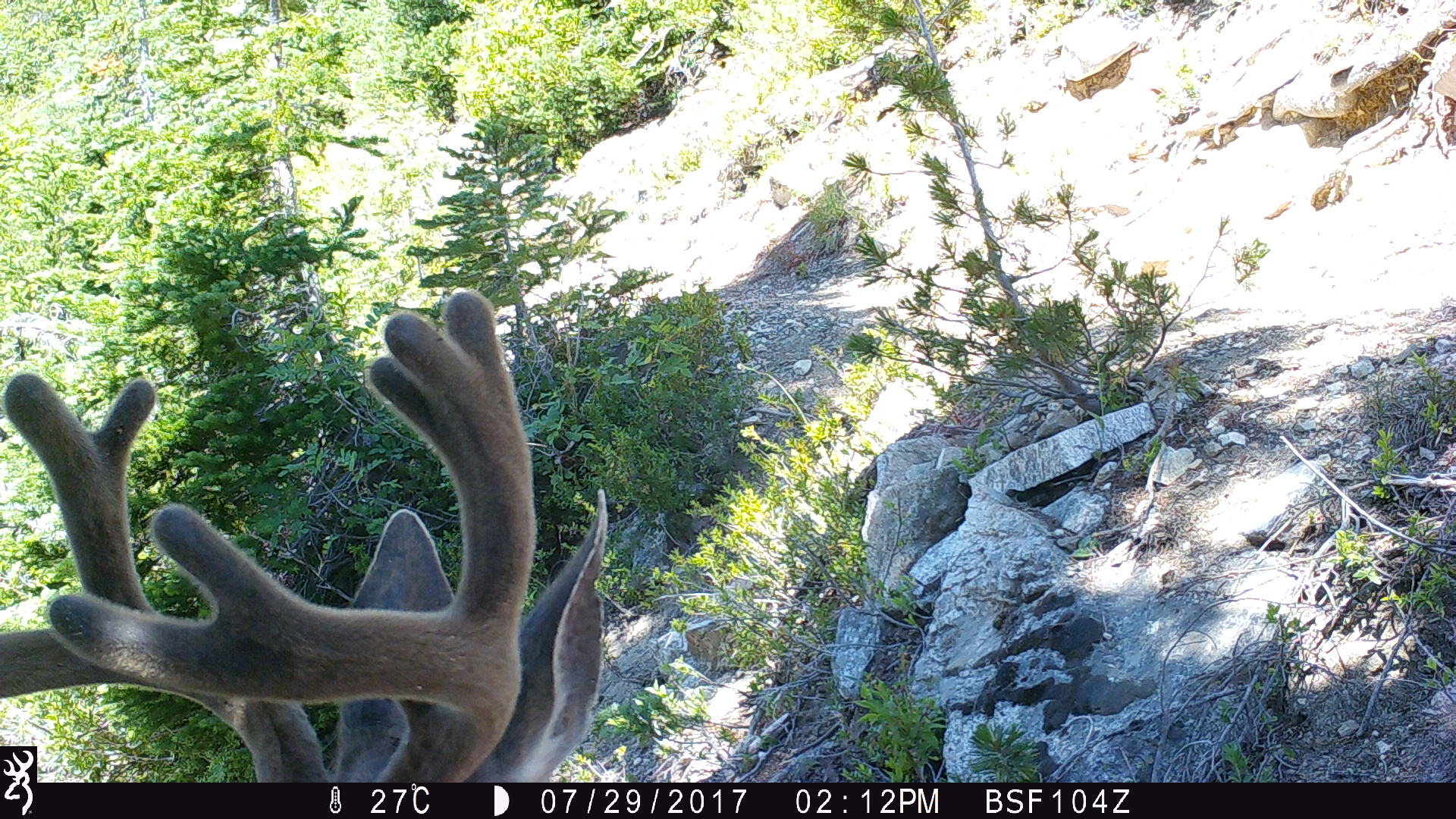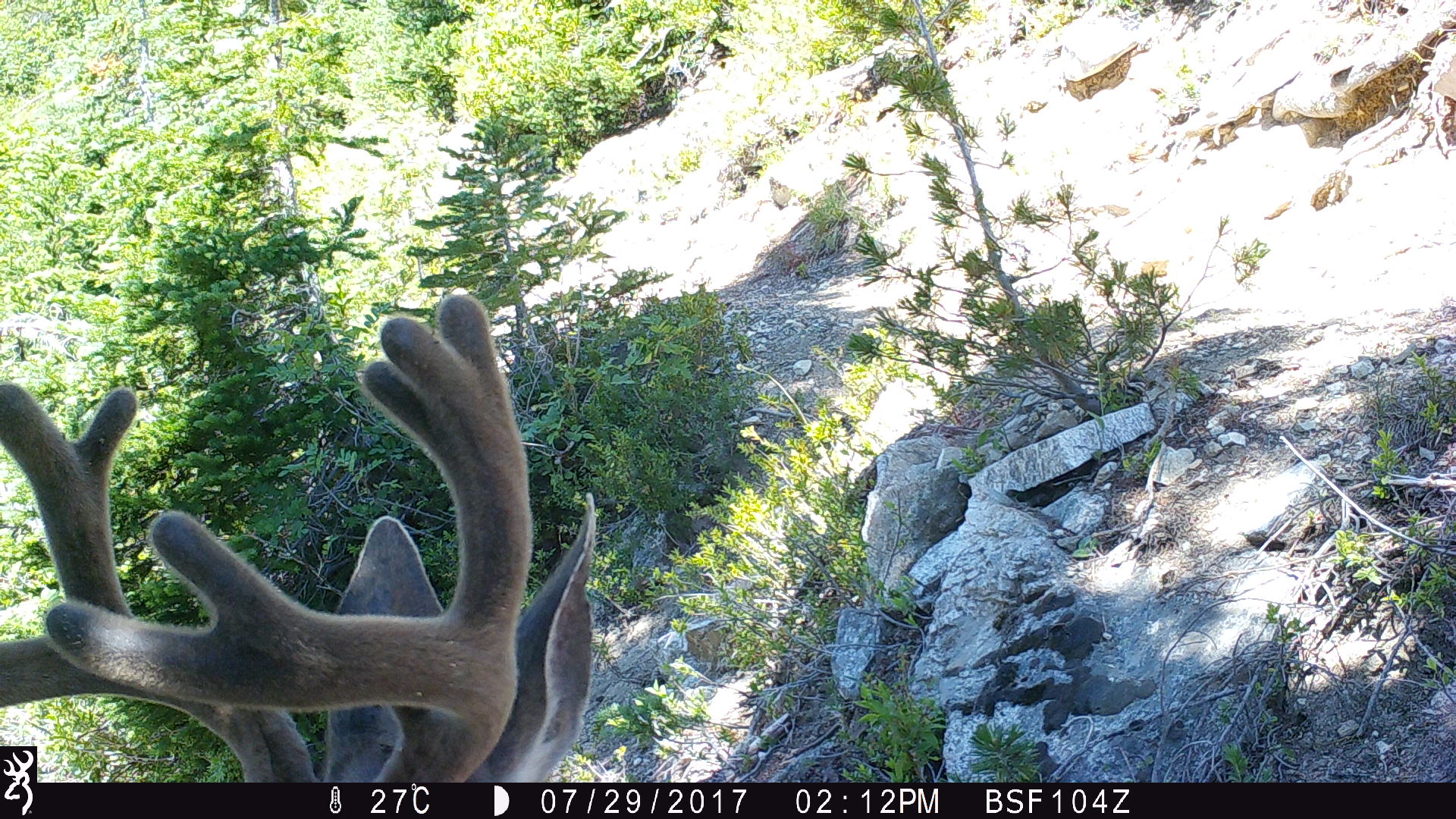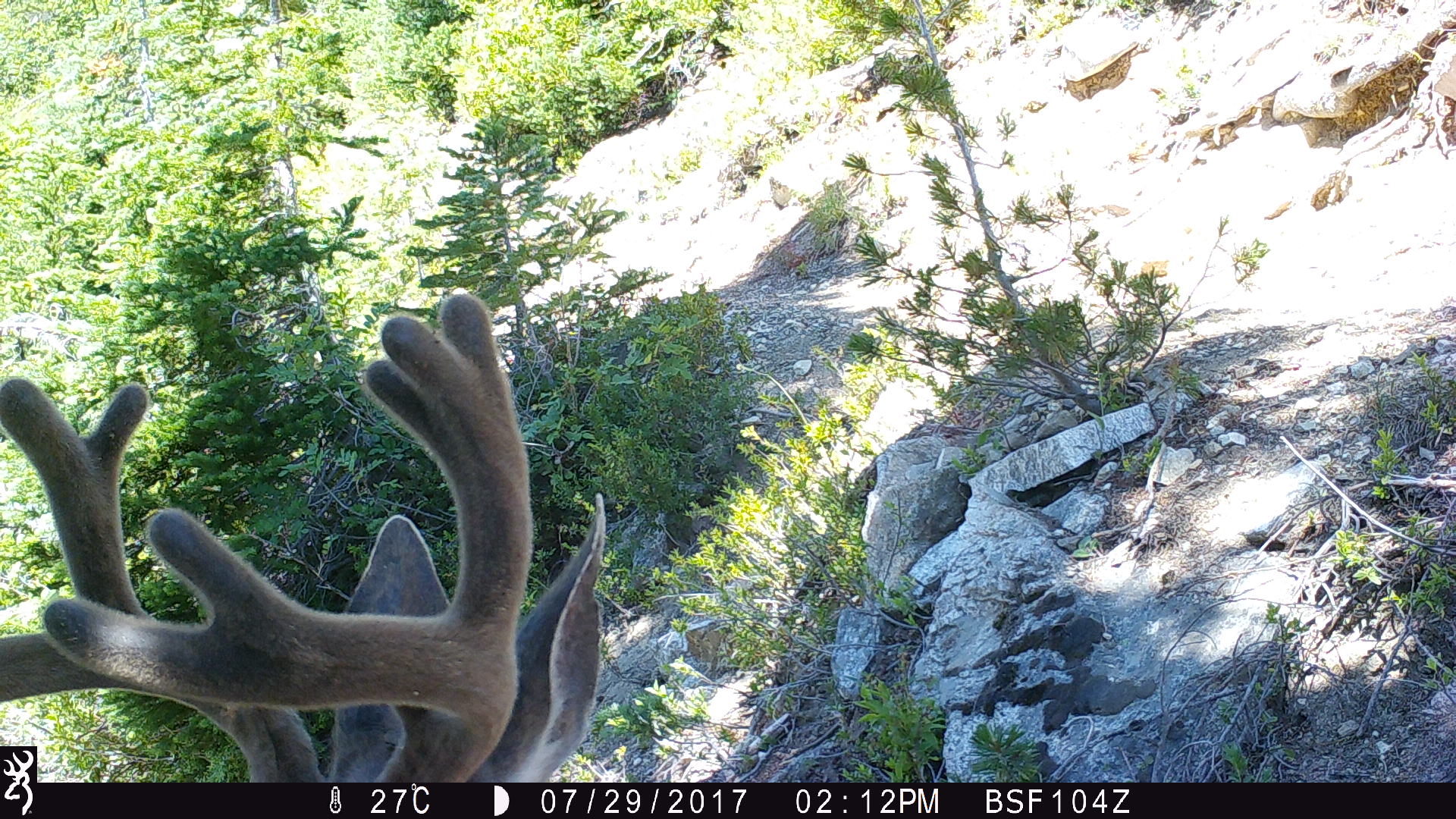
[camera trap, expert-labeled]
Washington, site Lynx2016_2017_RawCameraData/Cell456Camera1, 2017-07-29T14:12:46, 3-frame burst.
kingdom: Animalia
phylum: Chordata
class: Mammalia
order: Artiodactyla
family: Cervidae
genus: Odocoileus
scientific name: Odocoileus hemionus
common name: mule deer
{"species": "Odocoileus hemionus (mule deer)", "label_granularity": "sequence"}